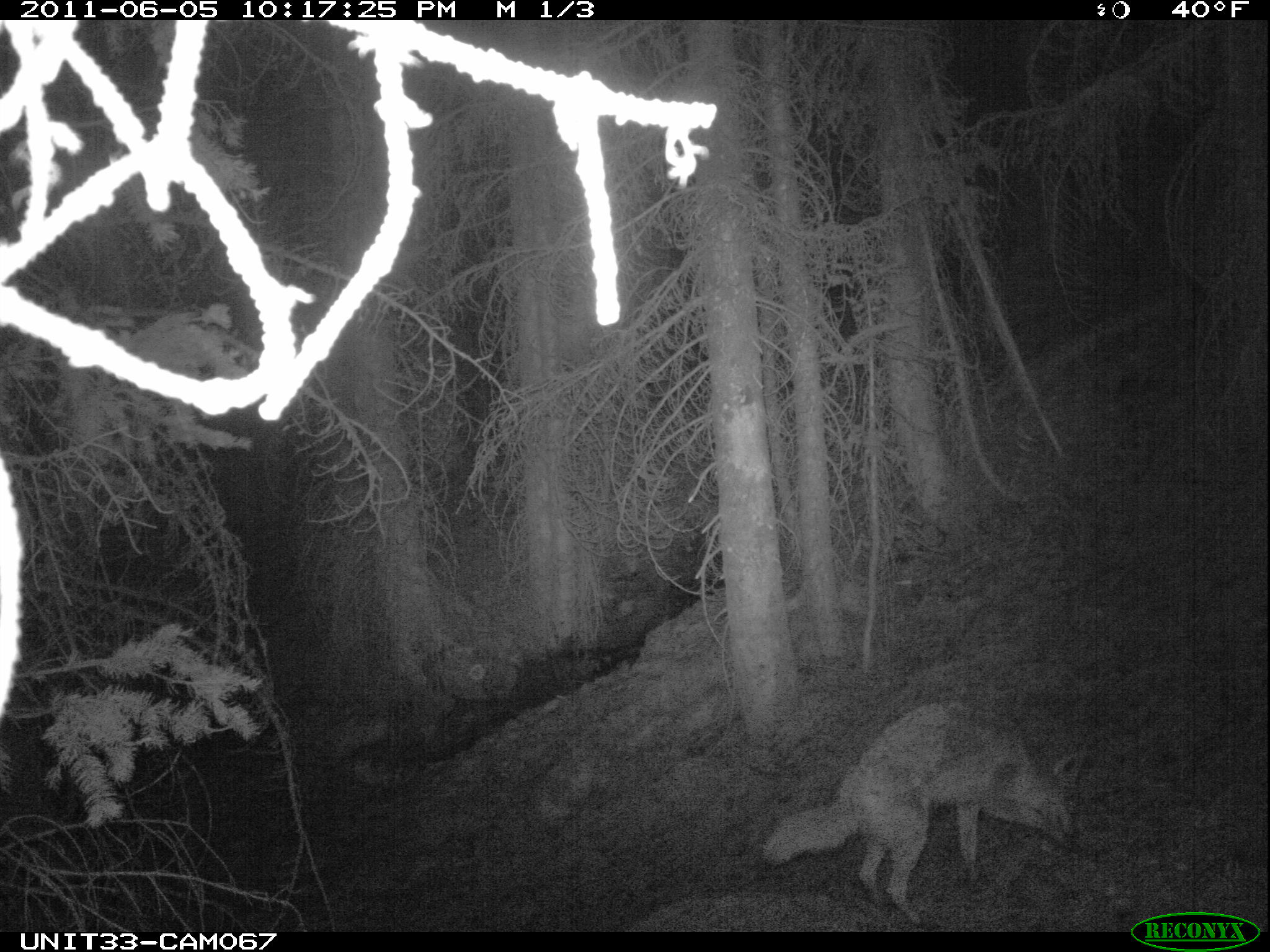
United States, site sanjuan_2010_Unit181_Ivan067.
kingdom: Animalia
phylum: Chordata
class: Mammalia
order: Carnivora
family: Canidae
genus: Canis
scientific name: Canis latrans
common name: coyote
Canis latrans (coyote).